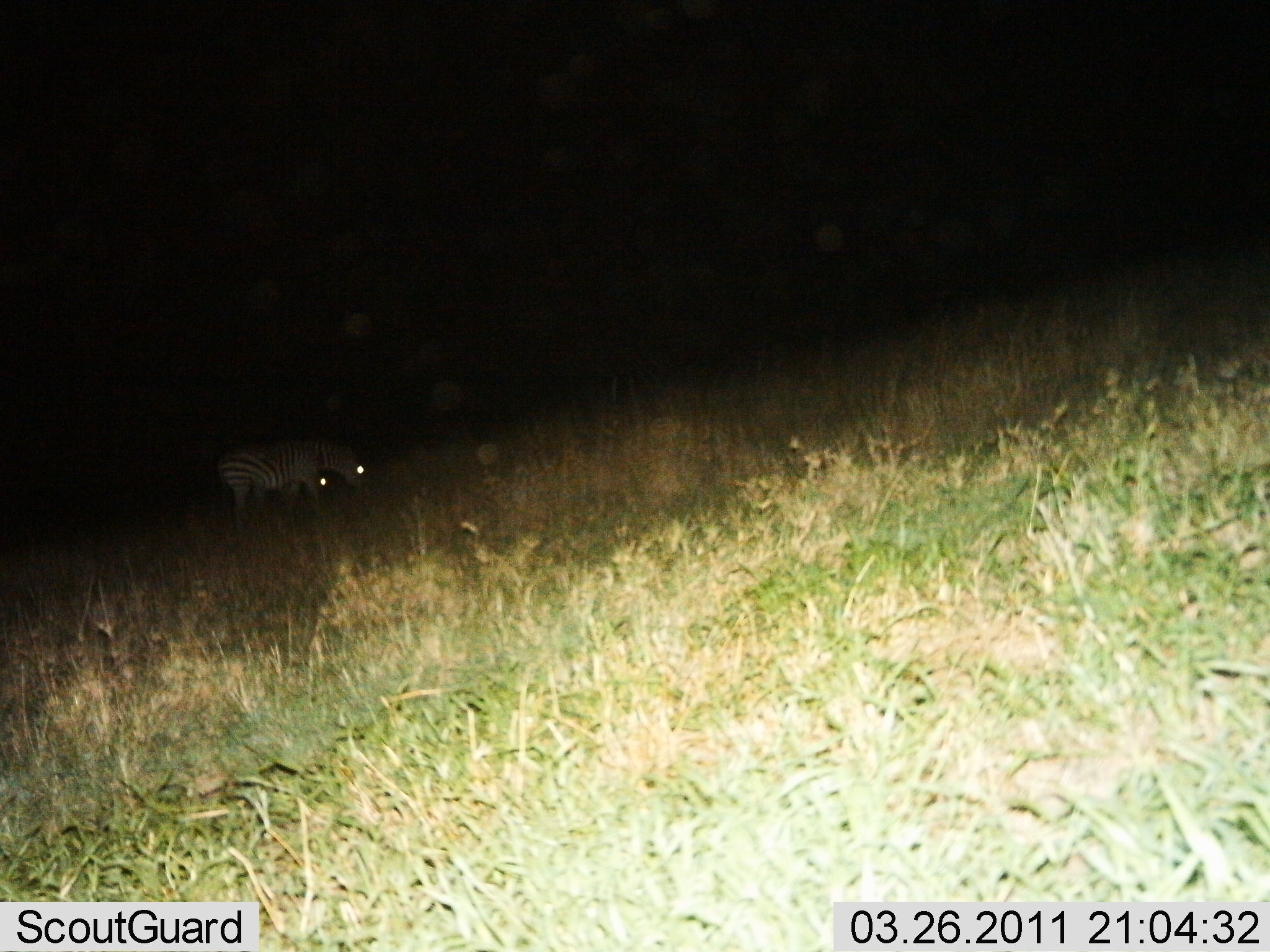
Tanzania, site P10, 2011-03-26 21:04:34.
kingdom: Animalia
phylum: Chordata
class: Mammalia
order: Perissodactyla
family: Equidae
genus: Equus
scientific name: Equus quagga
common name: plains zebra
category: zebra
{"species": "zebra (plains zebra) (Equus quagga)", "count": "2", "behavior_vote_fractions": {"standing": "30%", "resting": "0%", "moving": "0%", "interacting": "0%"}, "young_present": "0%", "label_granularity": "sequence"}